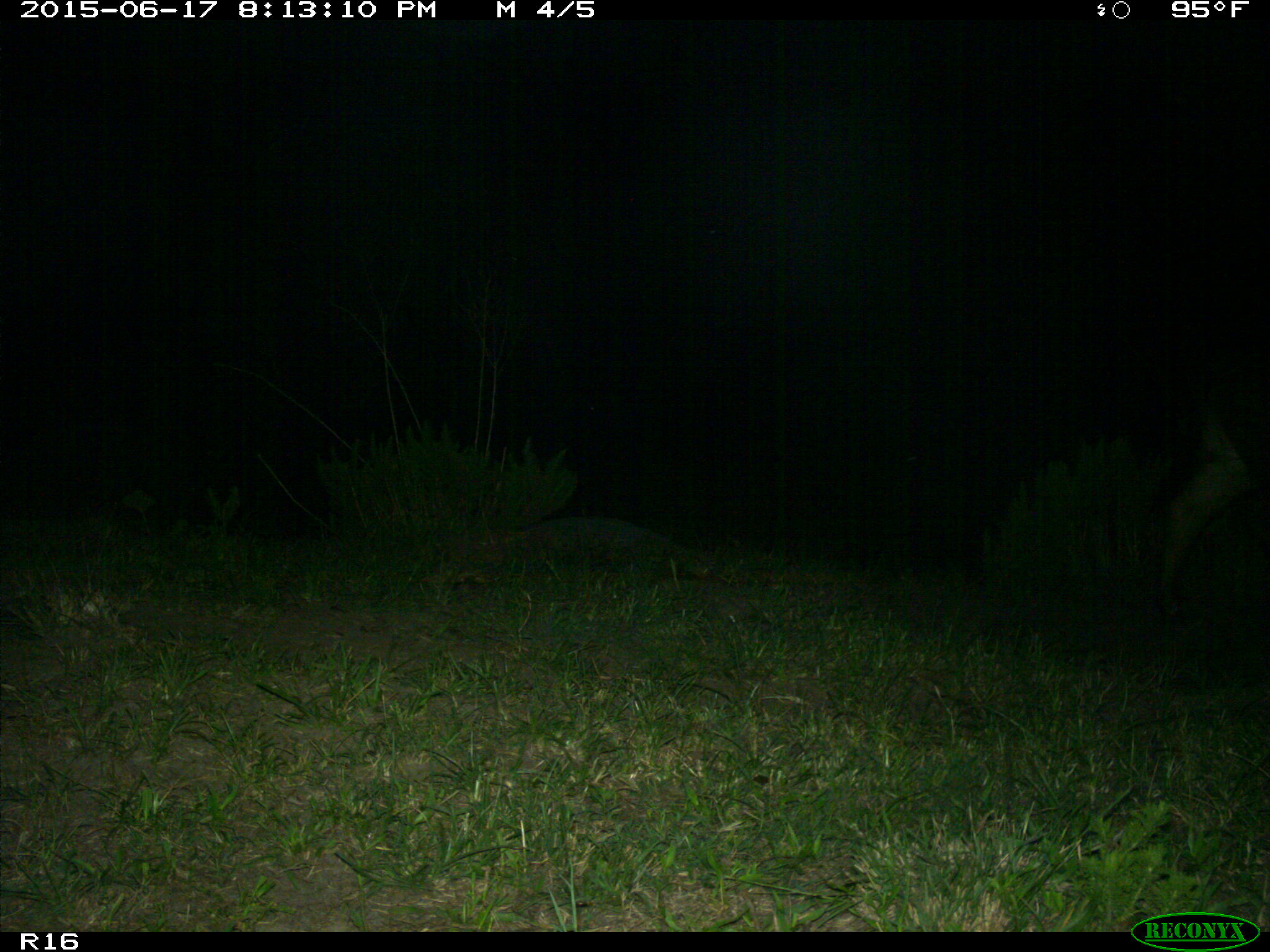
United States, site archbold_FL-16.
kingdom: Animalia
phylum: Chordata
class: Mammalia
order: Artiodactyla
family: Bovidae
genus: Bos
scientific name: Bos taurus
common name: domestic cow